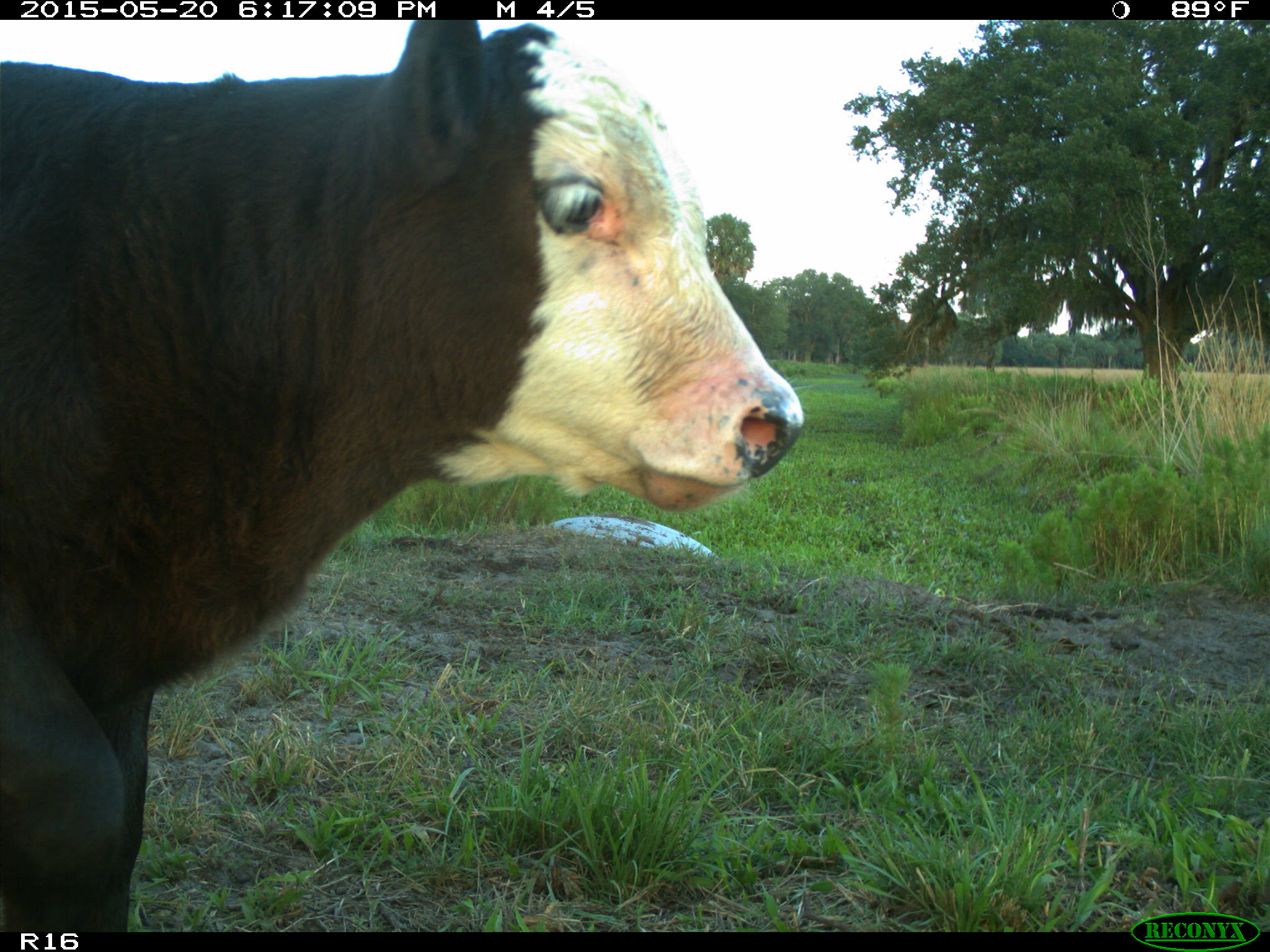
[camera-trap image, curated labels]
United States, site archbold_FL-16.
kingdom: Animalia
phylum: Chordata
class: Mammalia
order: Artiodactyla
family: Bovidae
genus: Bos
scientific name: Bos taurus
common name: domestic cow